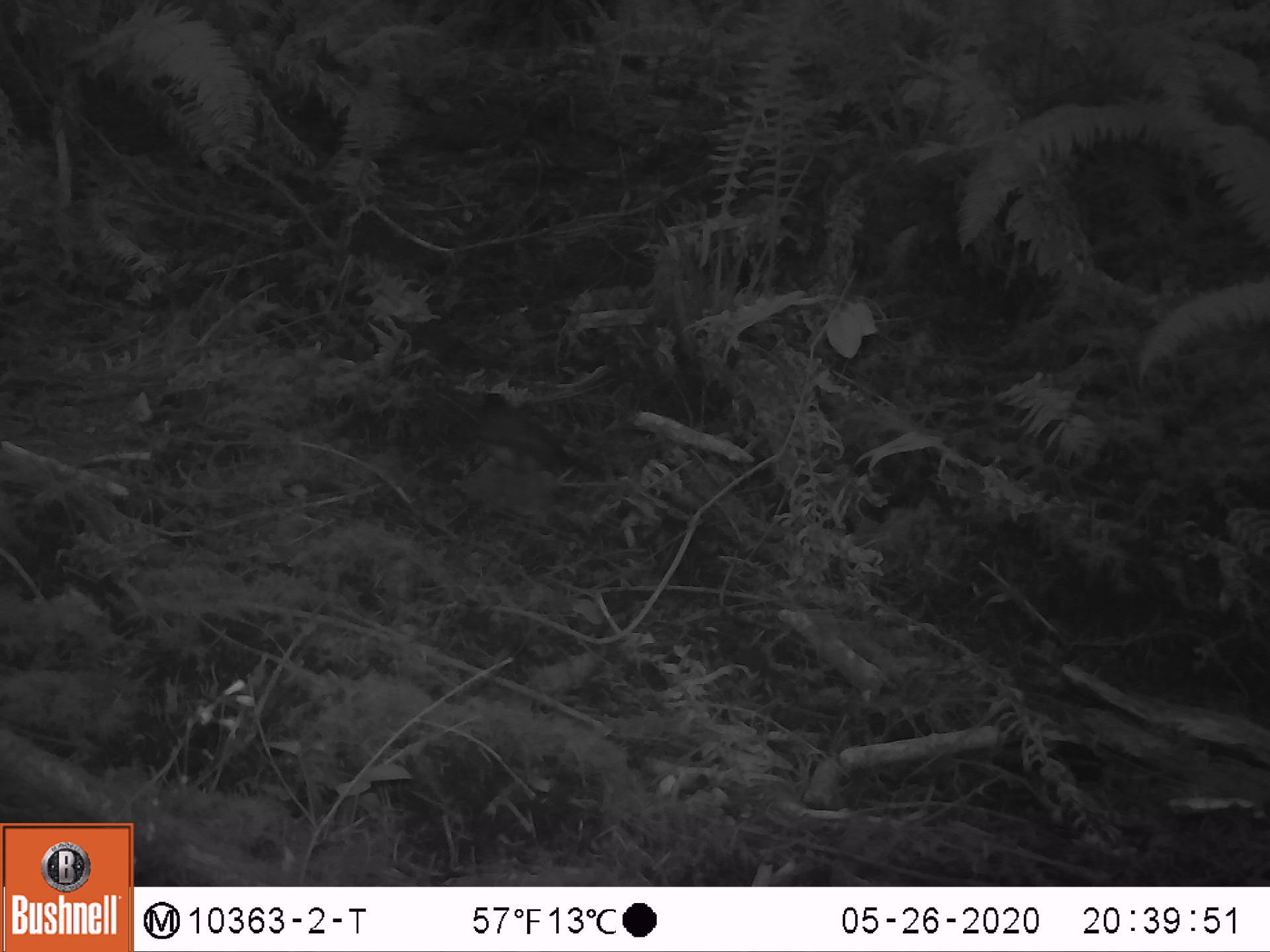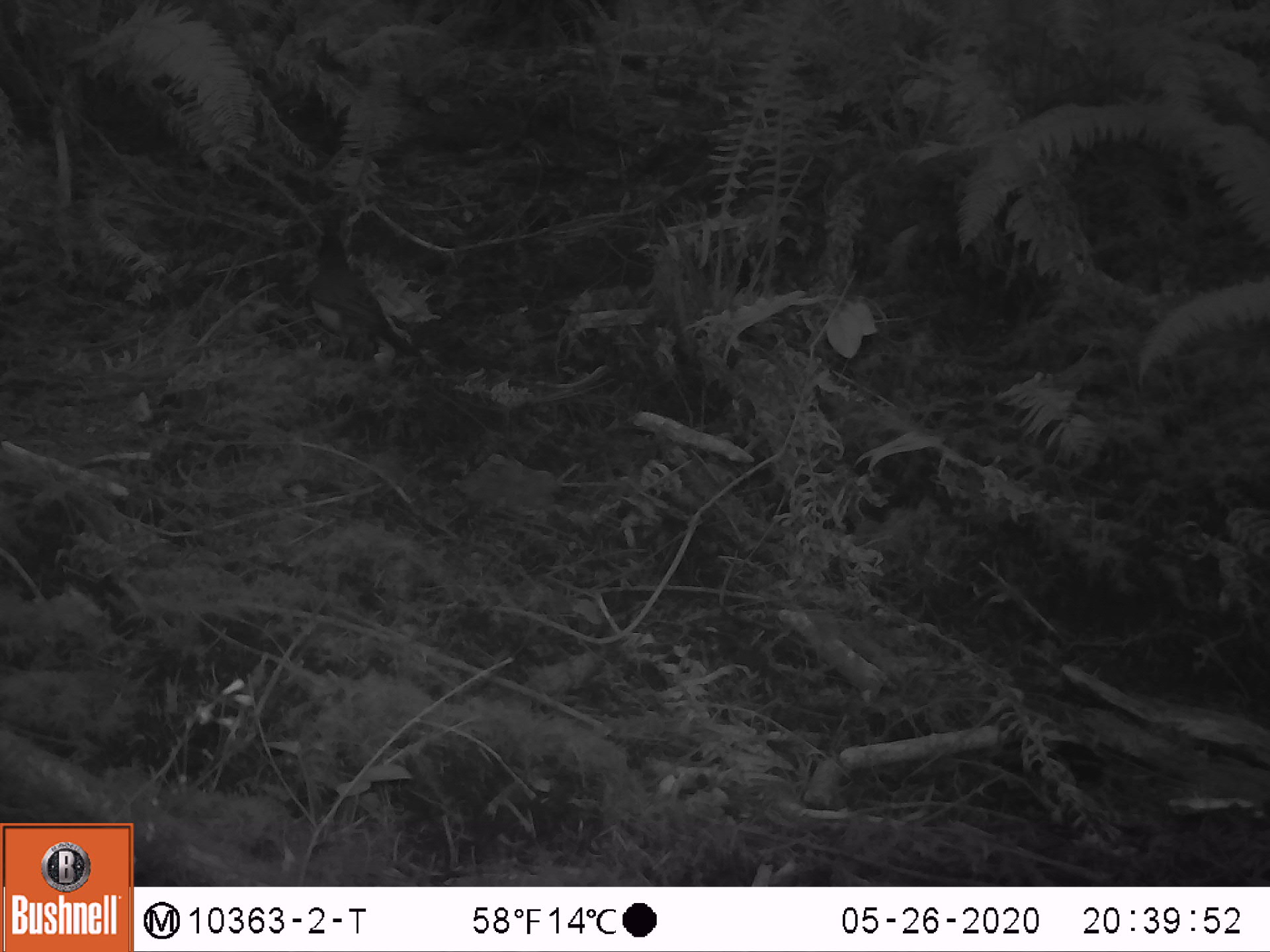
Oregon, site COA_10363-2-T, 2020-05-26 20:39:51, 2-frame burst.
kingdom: Animalia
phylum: Chordata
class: Aves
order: Passeriformes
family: Turdidae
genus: Turdus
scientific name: Turdus migratorius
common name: american robin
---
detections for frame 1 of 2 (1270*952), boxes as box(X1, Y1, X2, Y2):
american robin: box(464, 377, 619, 494)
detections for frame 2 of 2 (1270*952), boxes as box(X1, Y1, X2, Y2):
american robin: box(290, 218, 435, 380)